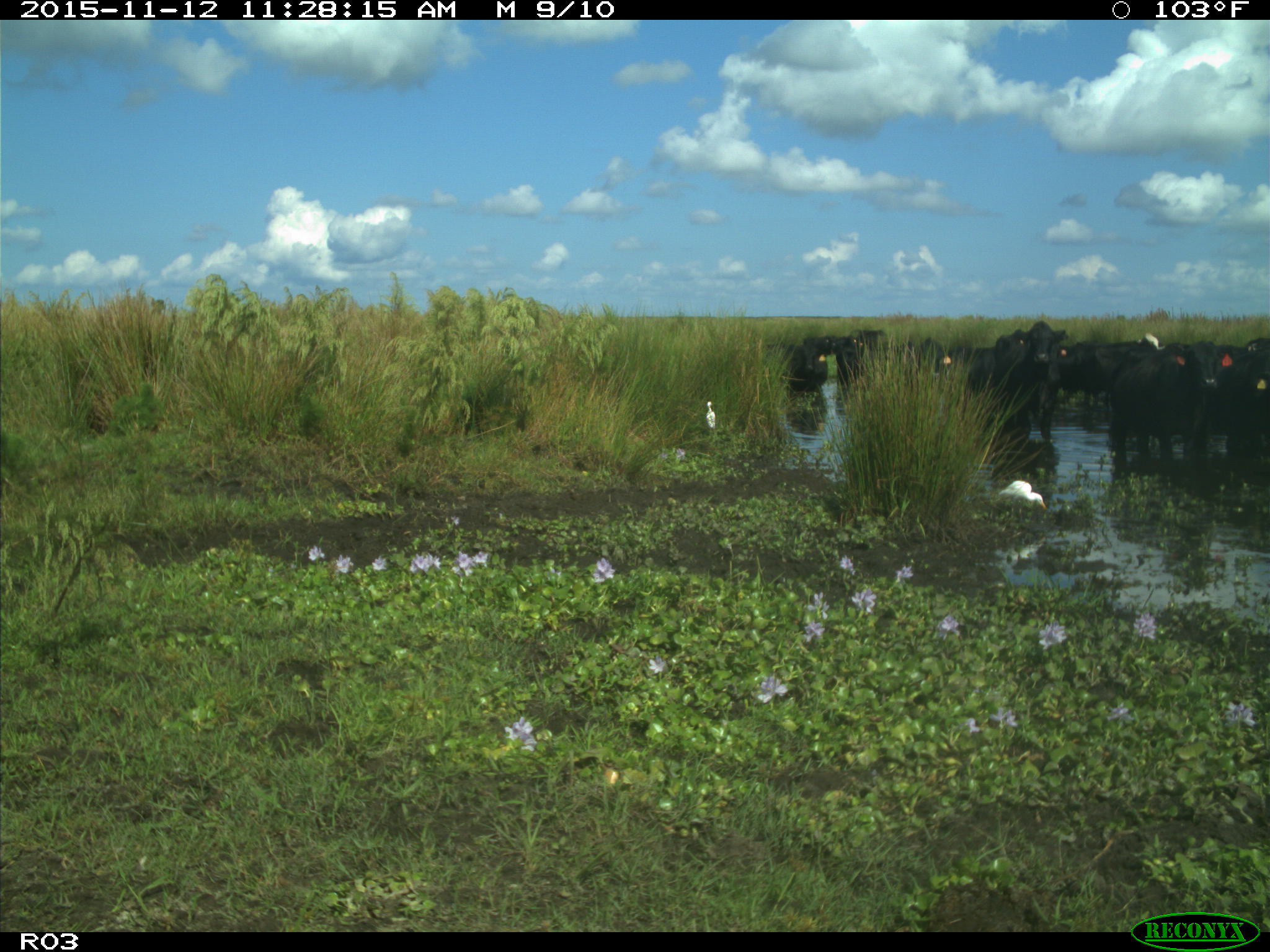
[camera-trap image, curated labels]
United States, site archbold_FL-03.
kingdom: Animalia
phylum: Chordata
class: Mammalia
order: Artiodactyla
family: Bovidae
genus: Bos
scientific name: Bos taurus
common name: domestic cow